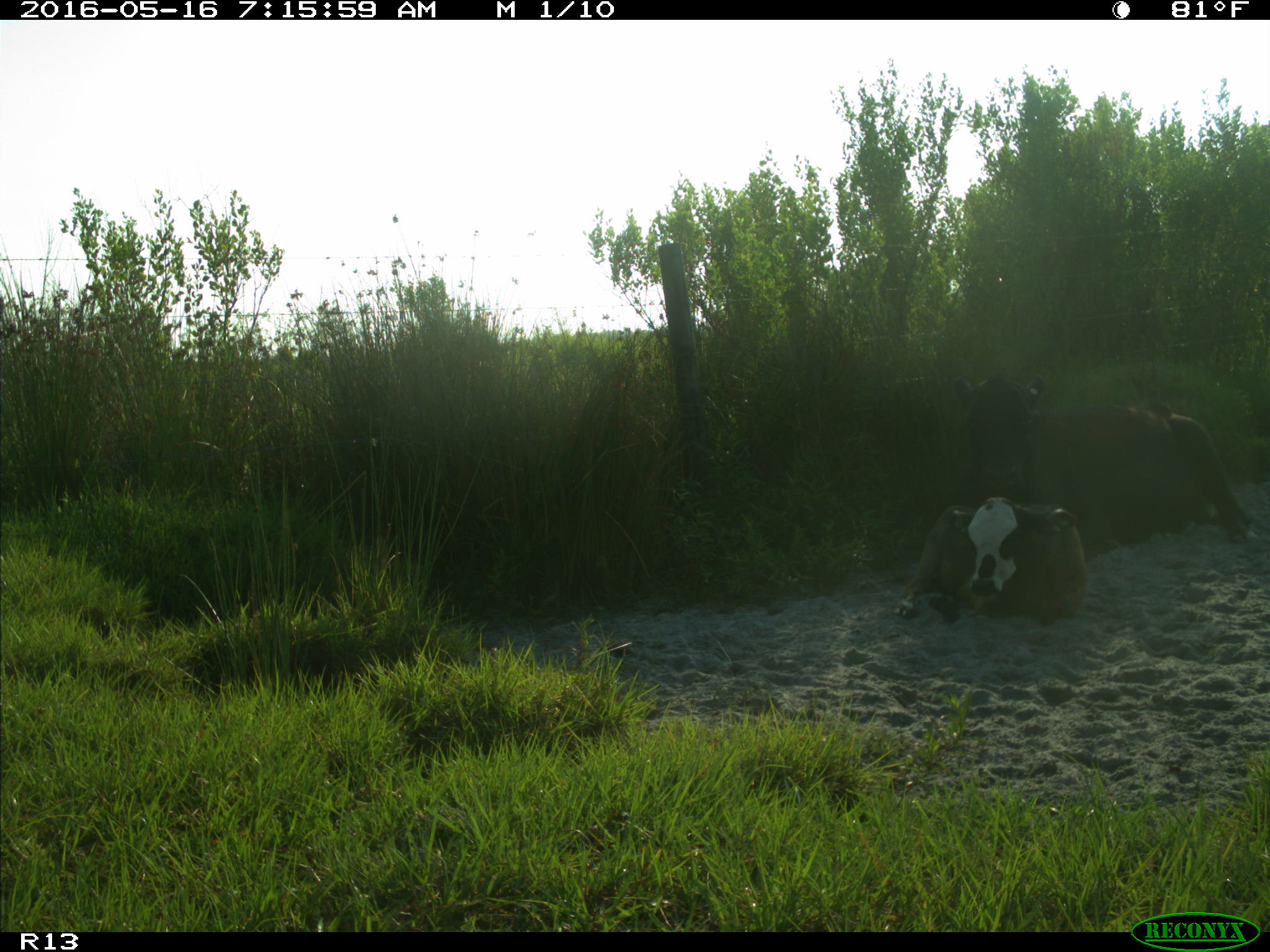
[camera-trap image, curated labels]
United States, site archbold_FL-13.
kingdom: Animalia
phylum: Chordata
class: Mammalia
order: Artiodactyla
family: Bovidae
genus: Bos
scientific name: Bos taurus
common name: domestic cow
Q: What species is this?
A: Bos taurus (domestic cow).